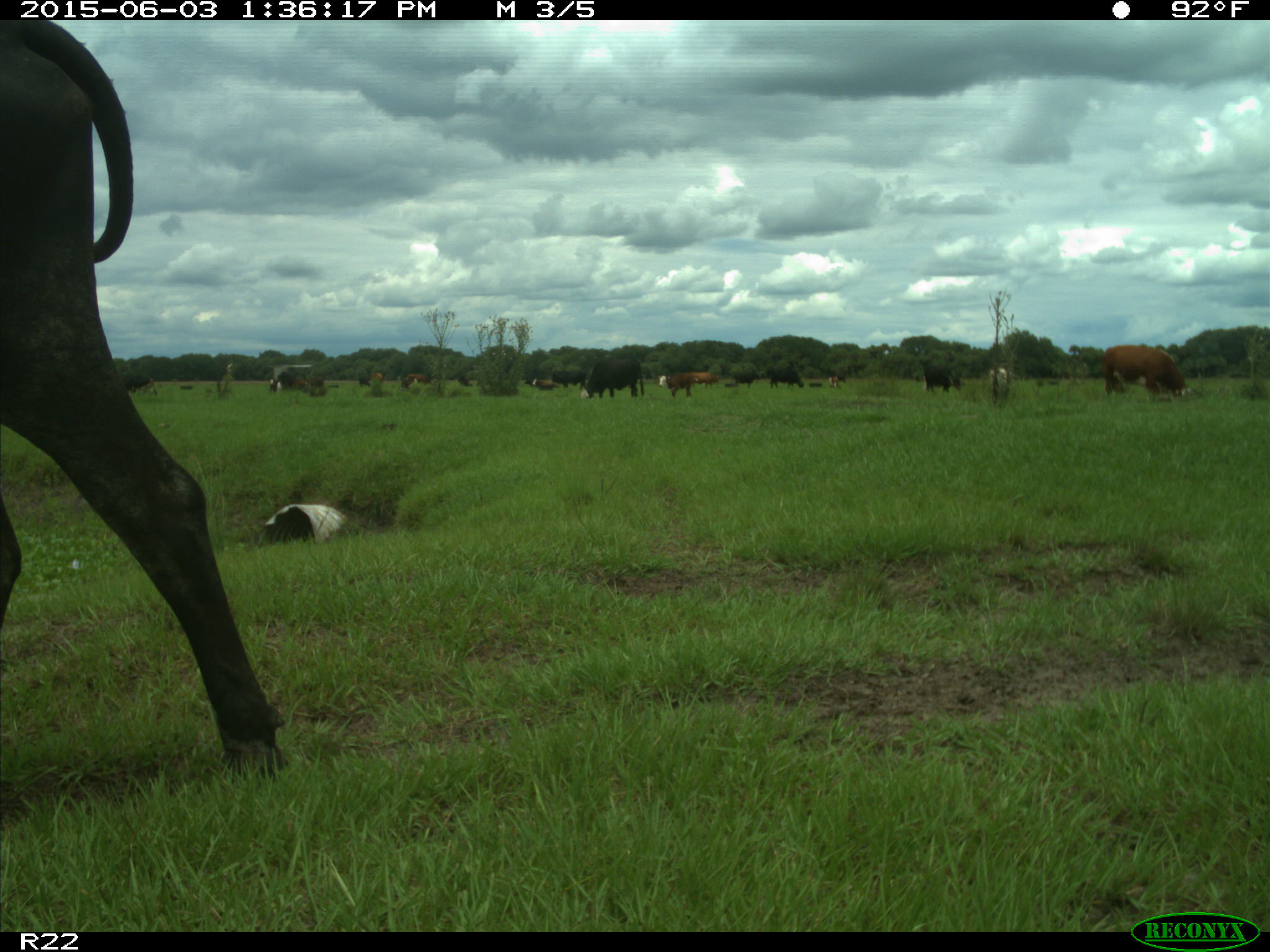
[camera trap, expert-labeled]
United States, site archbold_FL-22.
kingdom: Animalia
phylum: Chordata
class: Mammalia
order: Artiodactyla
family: Bovidae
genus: Bos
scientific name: Bos taurus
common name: domestic cow